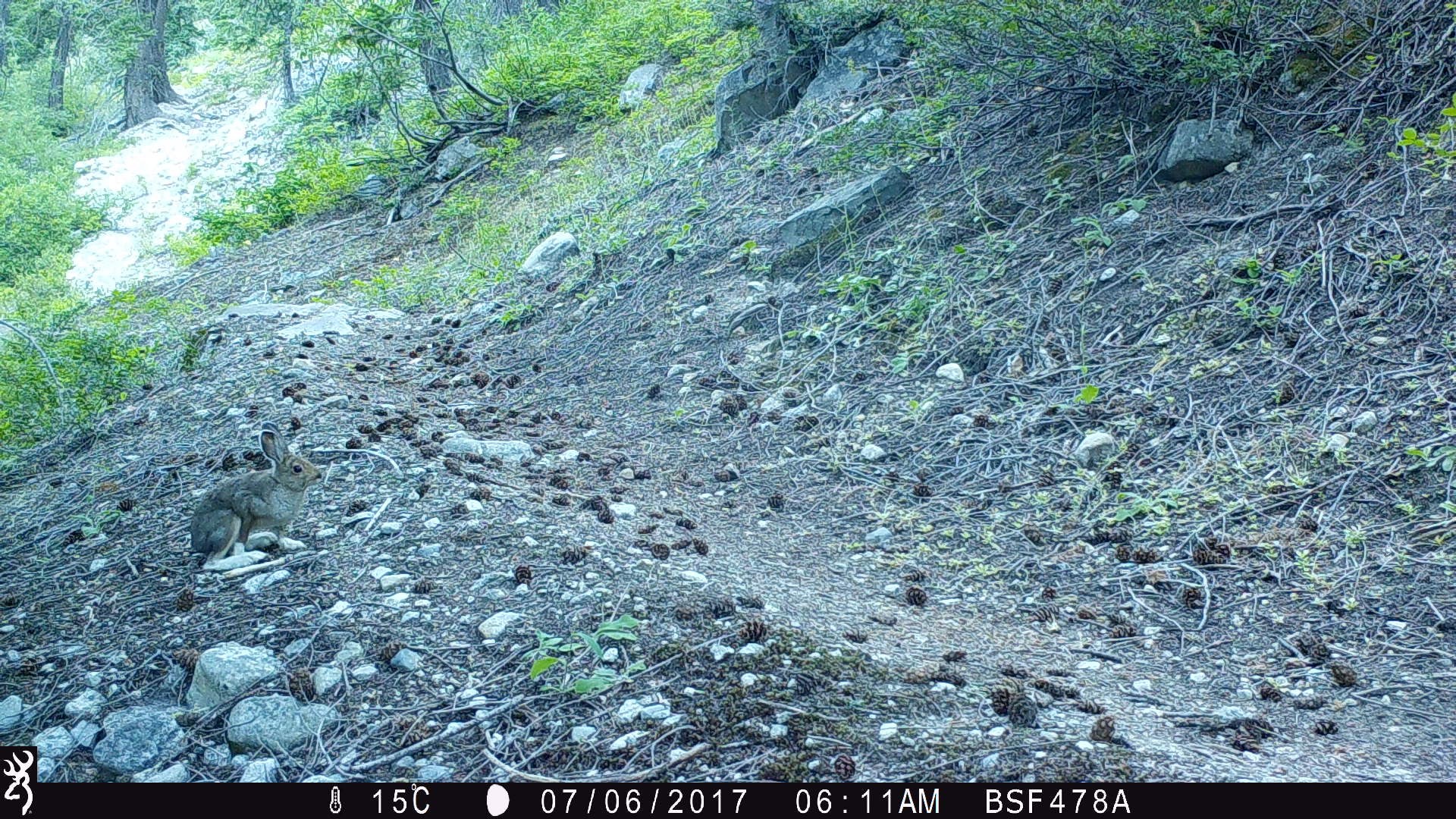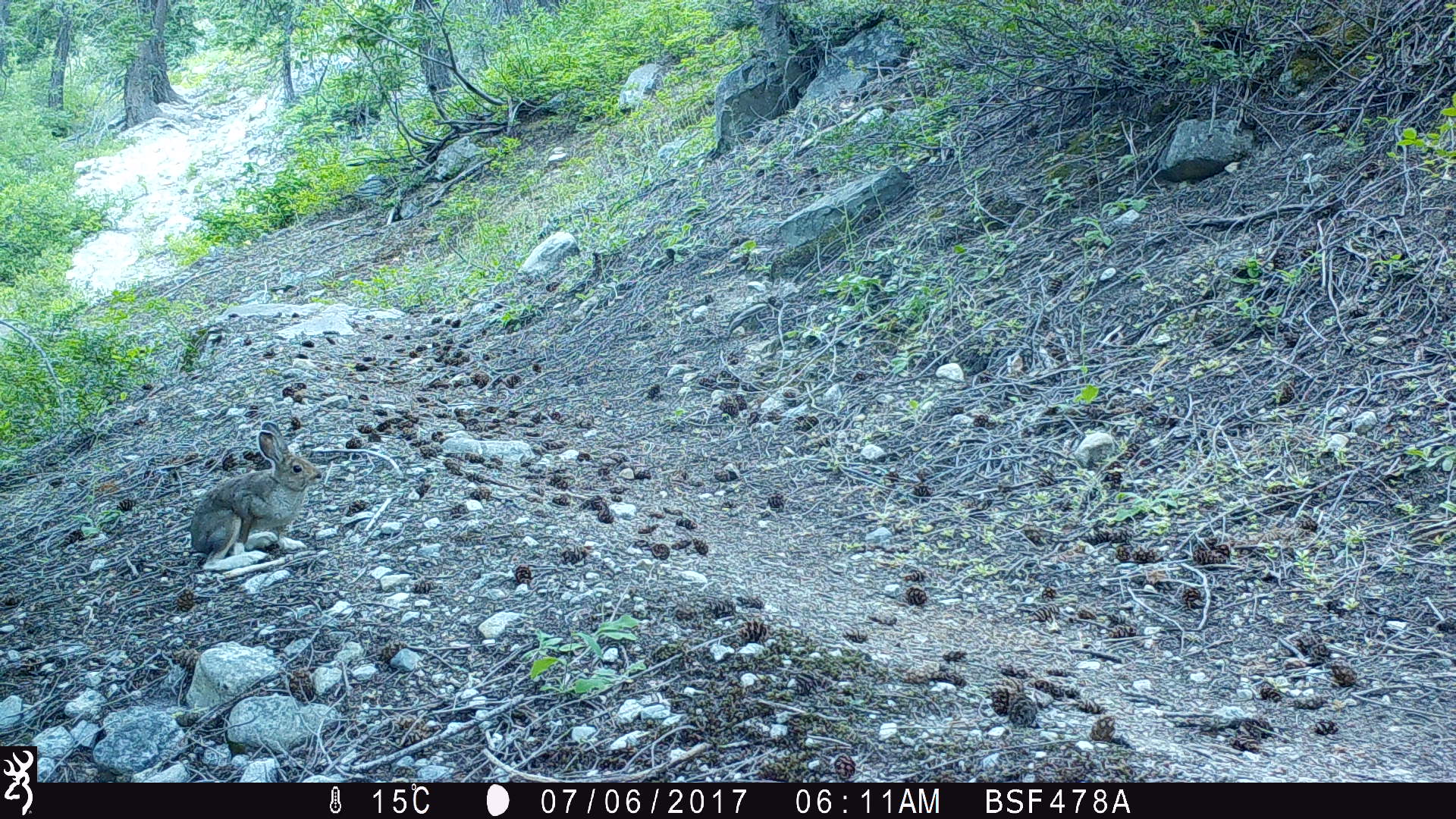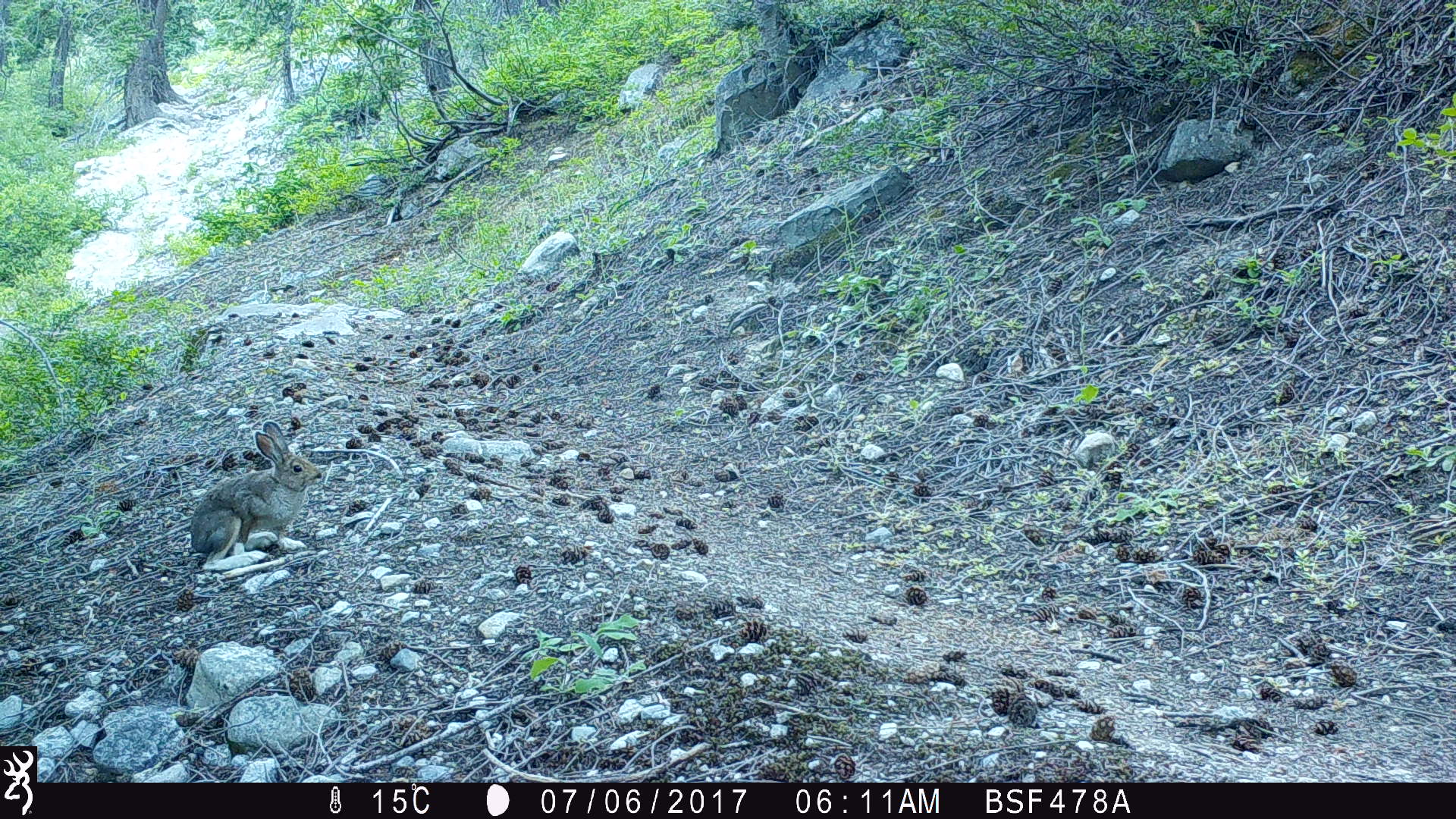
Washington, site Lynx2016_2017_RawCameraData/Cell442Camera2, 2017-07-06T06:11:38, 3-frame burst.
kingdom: Animalia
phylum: Chordata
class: Mammalia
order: Lagomorpha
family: Leporidae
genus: Lepus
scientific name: Lepus americanus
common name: snowshoe hare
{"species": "Lepus americanus (snowshoe hare)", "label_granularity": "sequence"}